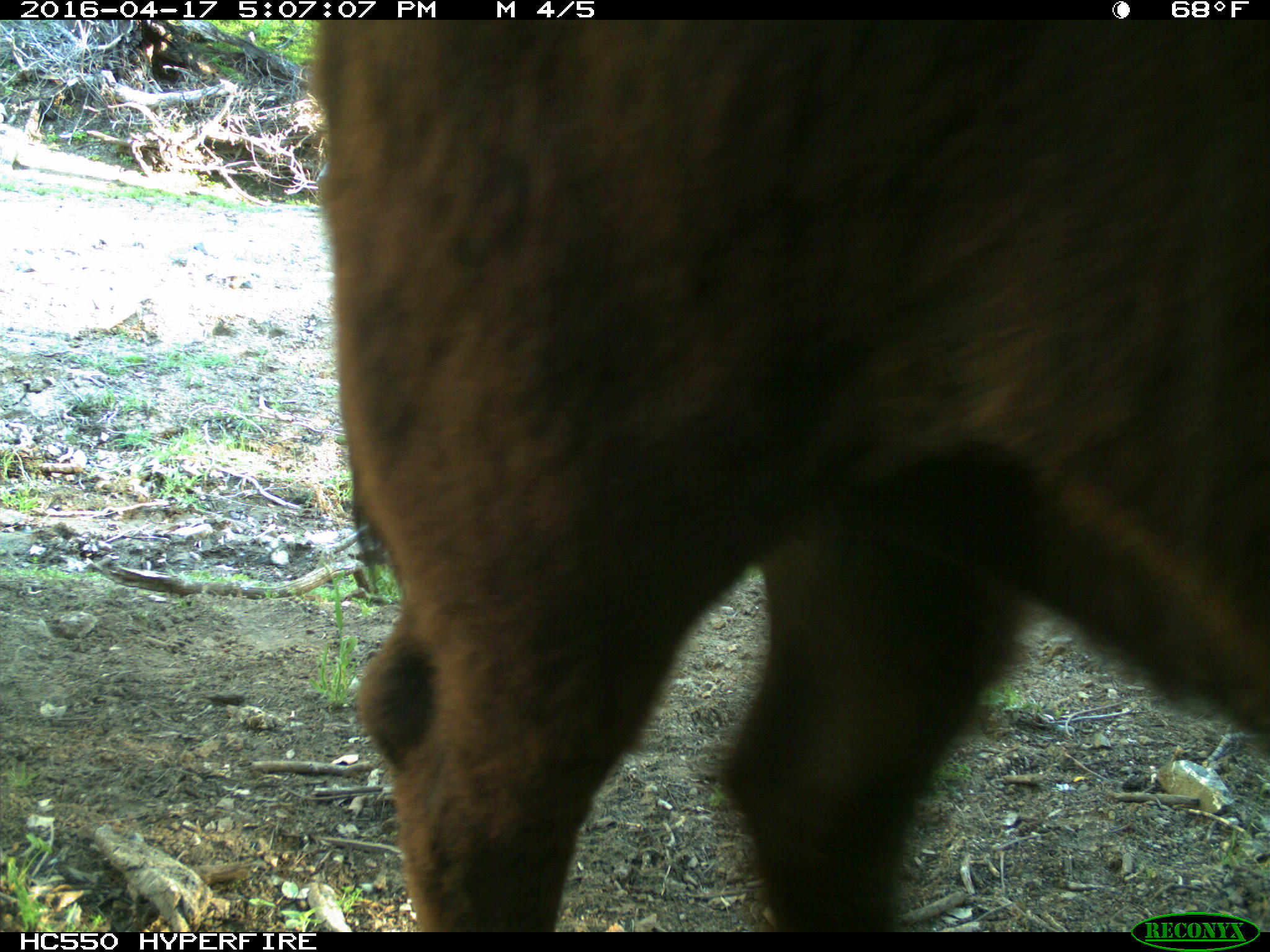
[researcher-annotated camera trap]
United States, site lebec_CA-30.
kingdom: Animalia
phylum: Chordata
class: Mammalia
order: Artiodactyla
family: Bovidae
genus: Bos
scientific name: Bos taurus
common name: domestic cow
Bos taurus (domestic cow).